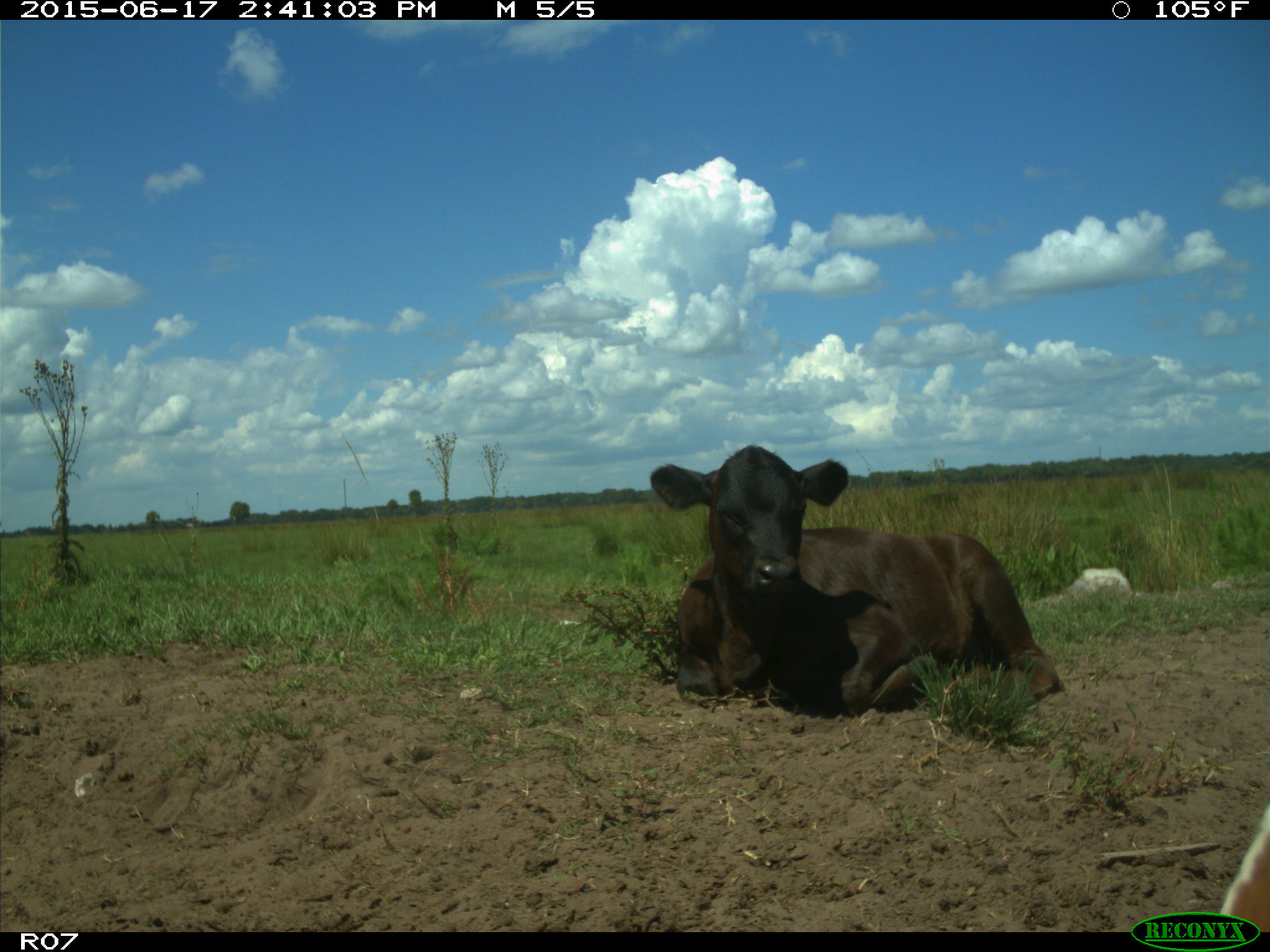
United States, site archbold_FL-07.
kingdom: Animalia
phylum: Chordata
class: Mammalia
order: Artiodactyla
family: Bovidae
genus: Bos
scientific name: Bos taurus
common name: domestic cow